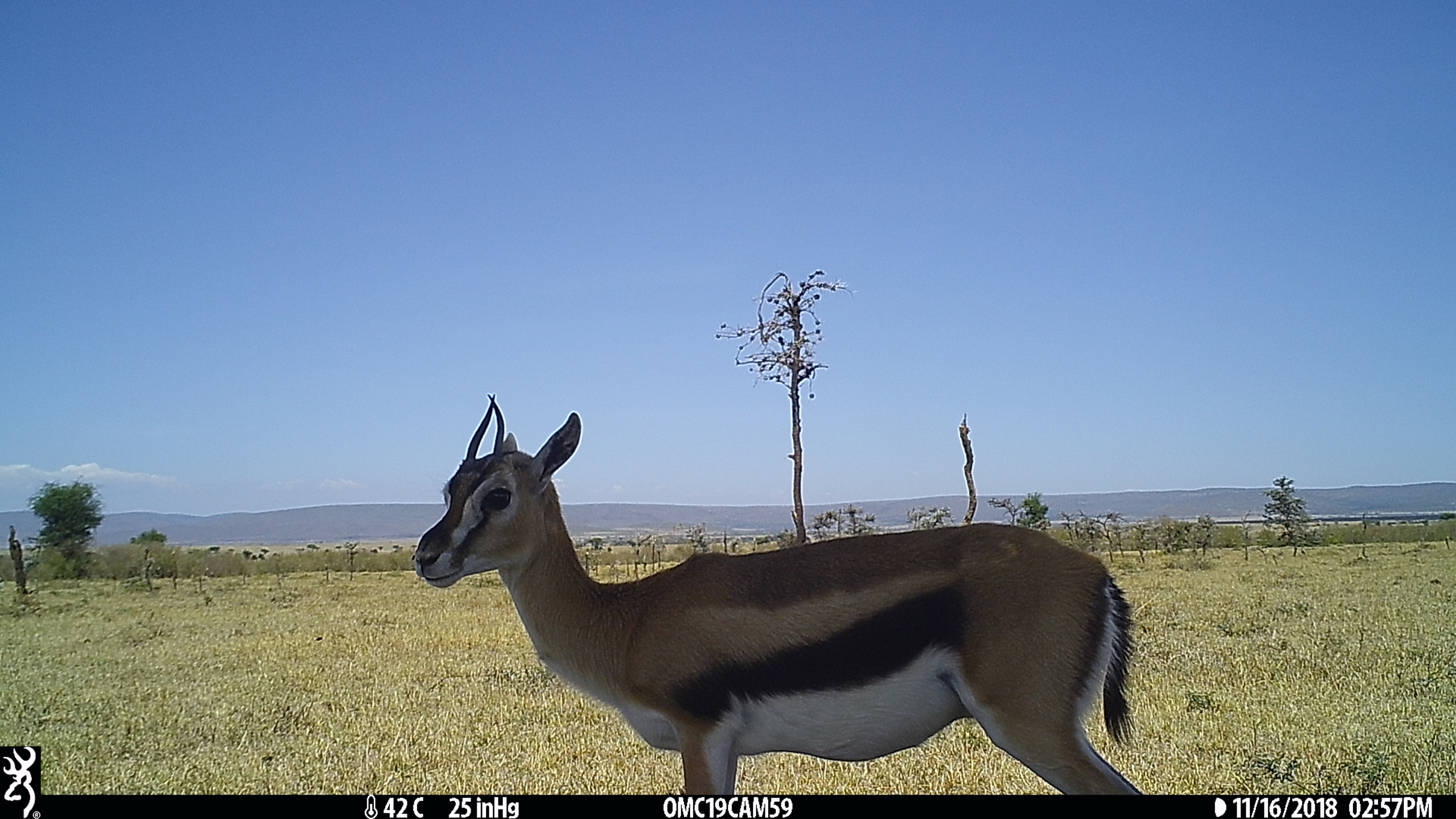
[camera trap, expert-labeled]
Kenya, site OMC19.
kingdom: Animalia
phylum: Chordata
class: Mammalia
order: Artiodactyla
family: Bovidae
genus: Eudorcas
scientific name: Eudorcas thomsonii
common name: thomon's gazelle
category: gazelle thomsons